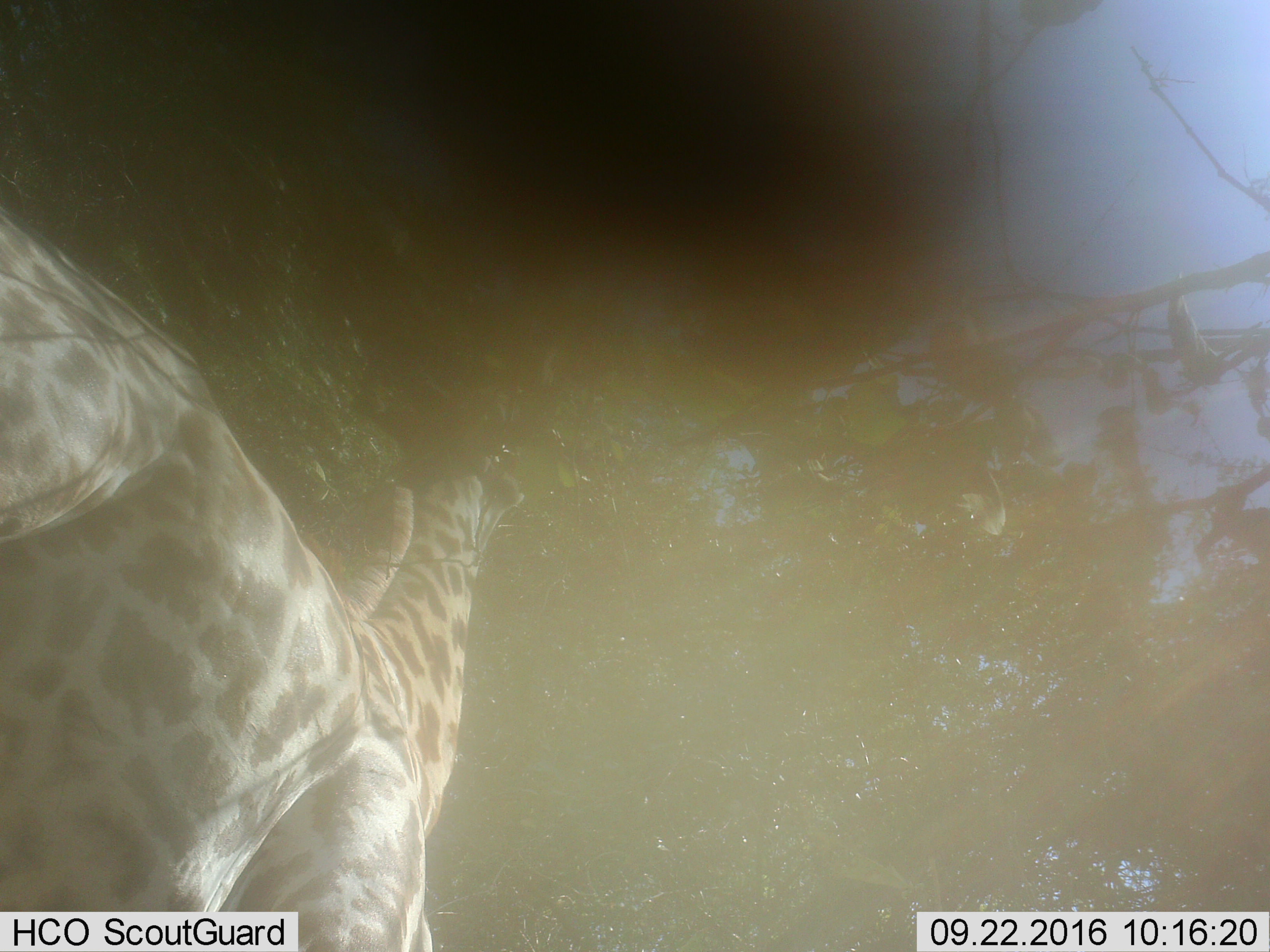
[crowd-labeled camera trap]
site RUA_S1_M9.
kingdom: Animalia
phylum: Chordata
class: Mammalia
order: Artiodactyla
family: Giraffidae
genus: Giraffa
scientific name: Giraffa camelopardalis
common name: giraffe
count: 1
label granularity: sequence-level